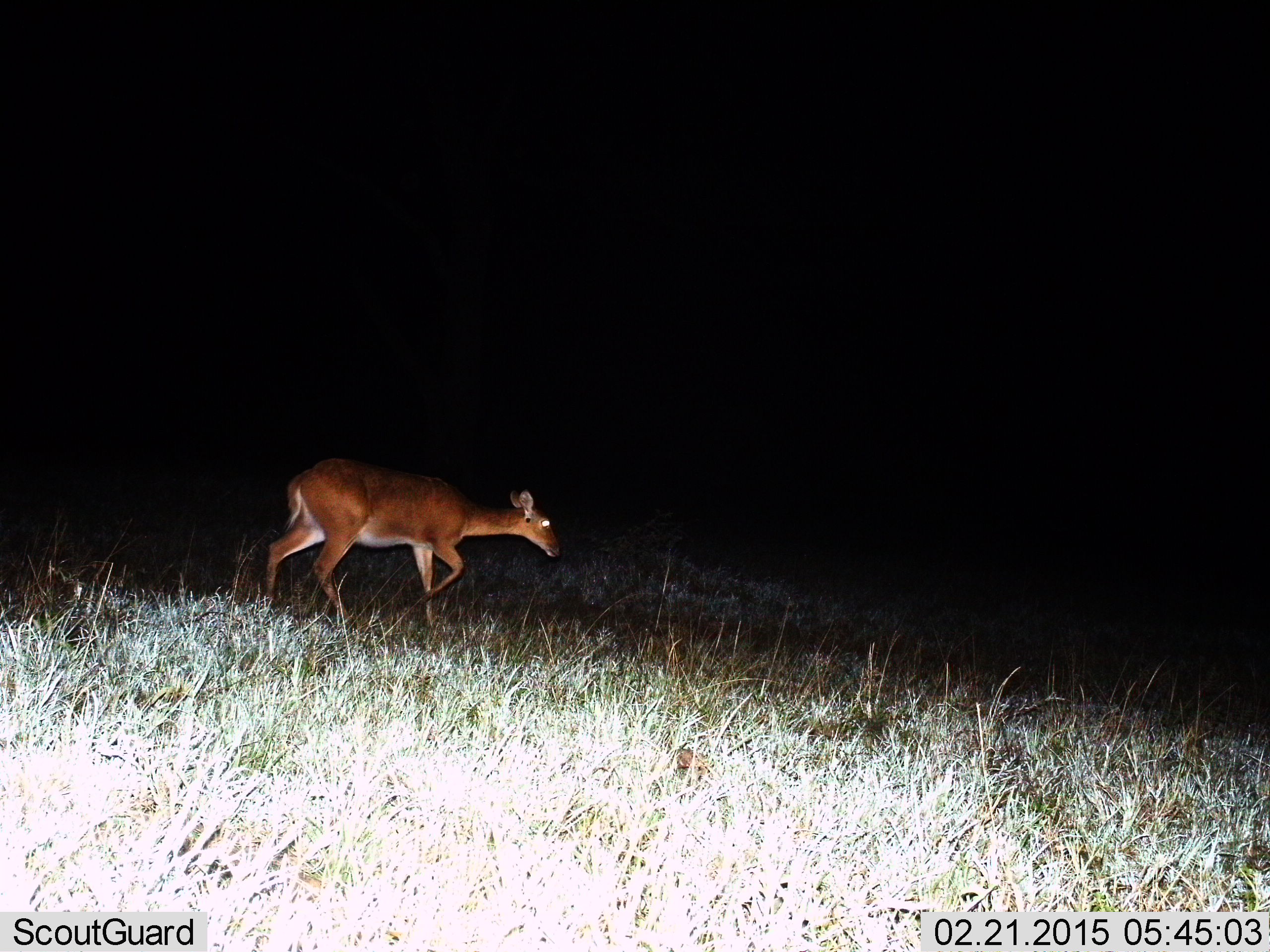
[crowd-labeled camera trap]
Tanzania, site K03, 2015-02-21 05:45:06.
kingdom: Animalia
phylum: Chordata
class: Mammalia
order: Artiodactyla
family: Bovidae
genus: Redunca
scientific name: Redunca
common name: reedbuck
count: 1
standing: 20%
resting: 0%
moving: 100%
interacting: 0%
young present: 0%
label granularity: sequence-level